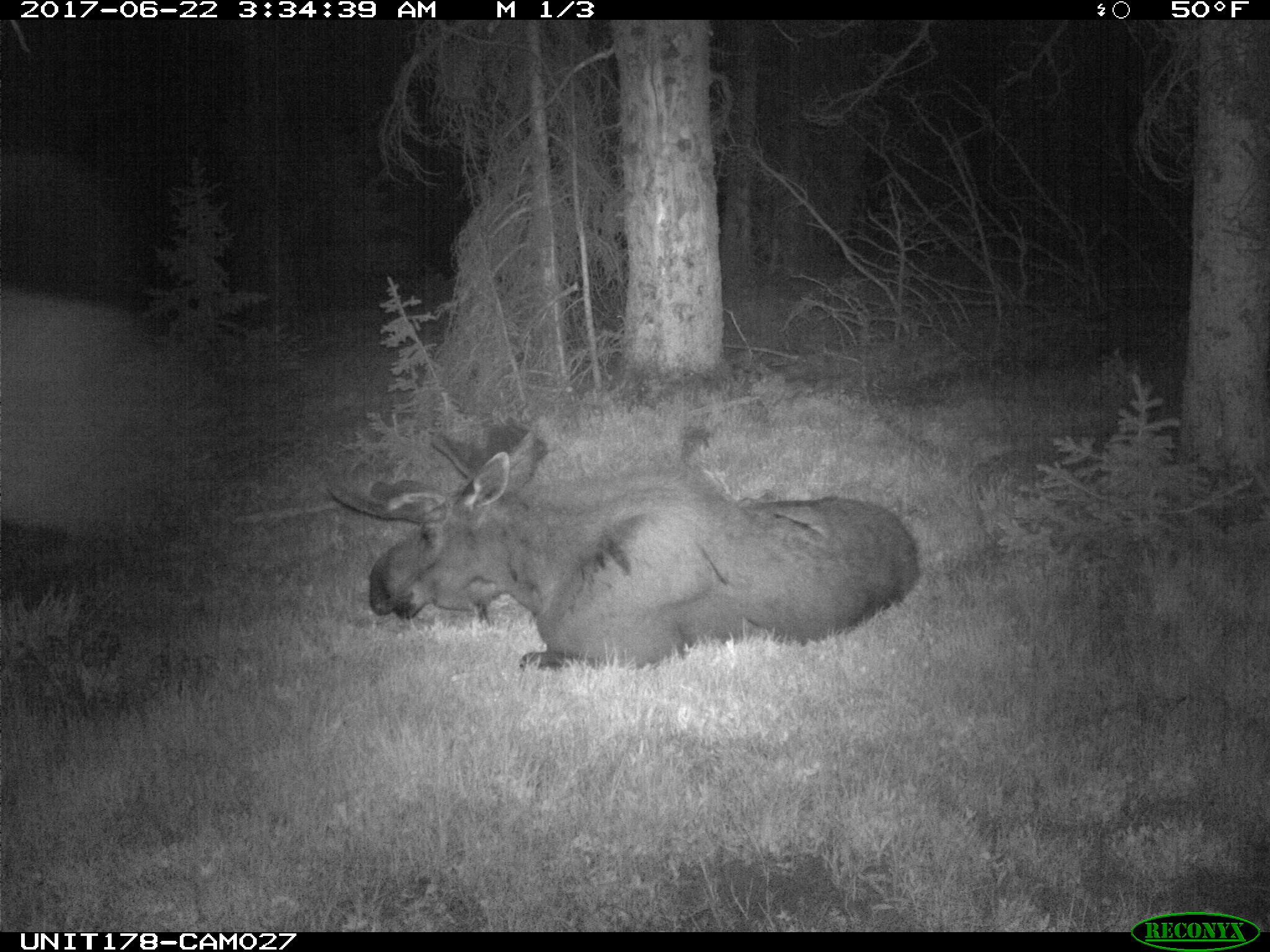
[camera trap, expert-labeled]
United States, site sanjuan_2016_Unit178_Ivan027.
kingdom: Animalia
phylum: Chordata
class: Mammalia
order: Artiodactyla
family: Cervidae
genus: Alces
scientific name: Alces alces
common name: moose